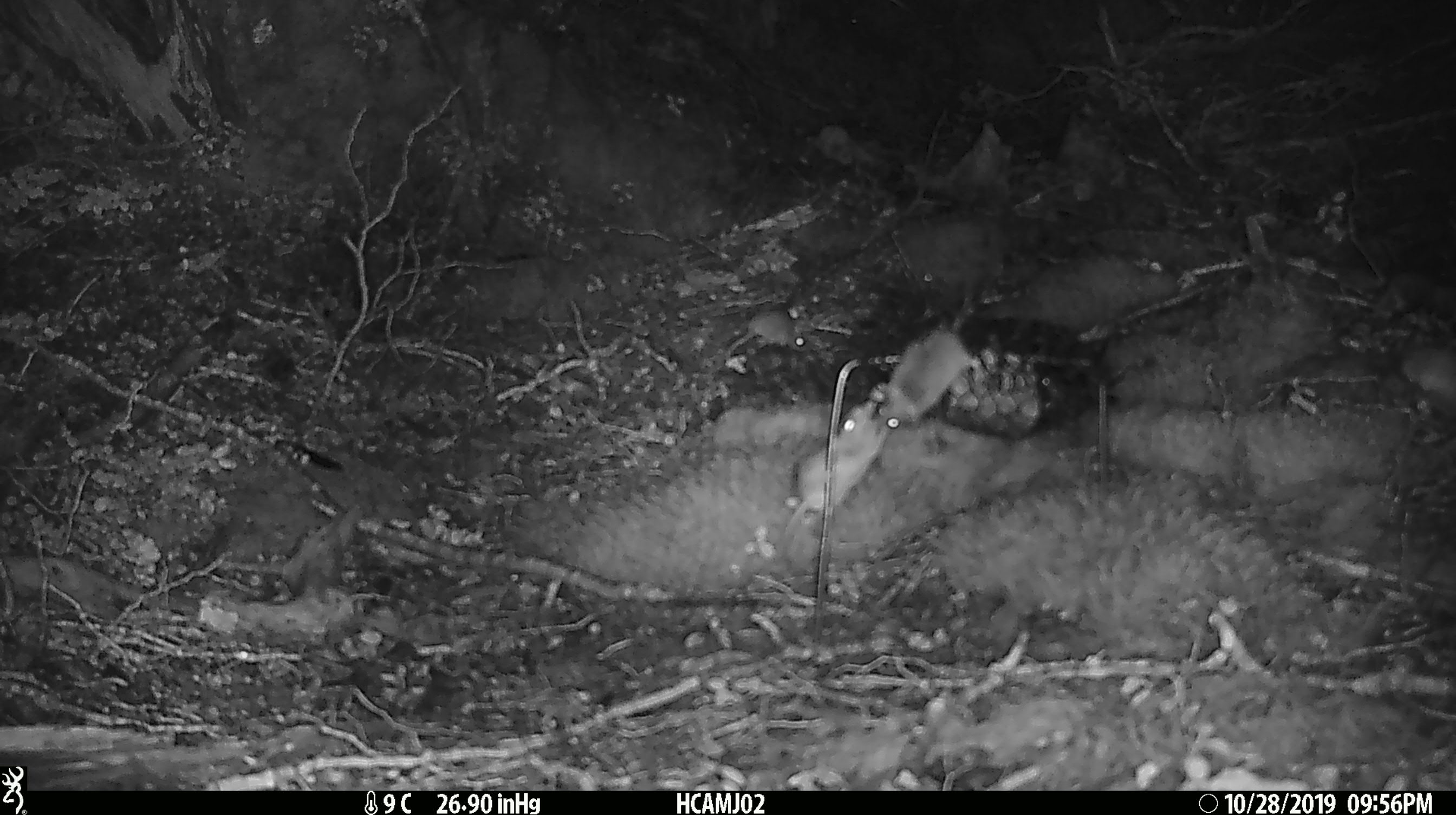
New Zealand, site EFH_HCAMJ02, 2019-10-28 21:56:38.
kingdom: Animalia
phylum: Chordata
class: Mammalia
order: Rodentia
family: Muridae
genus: Mus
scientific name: Mus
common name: mouse